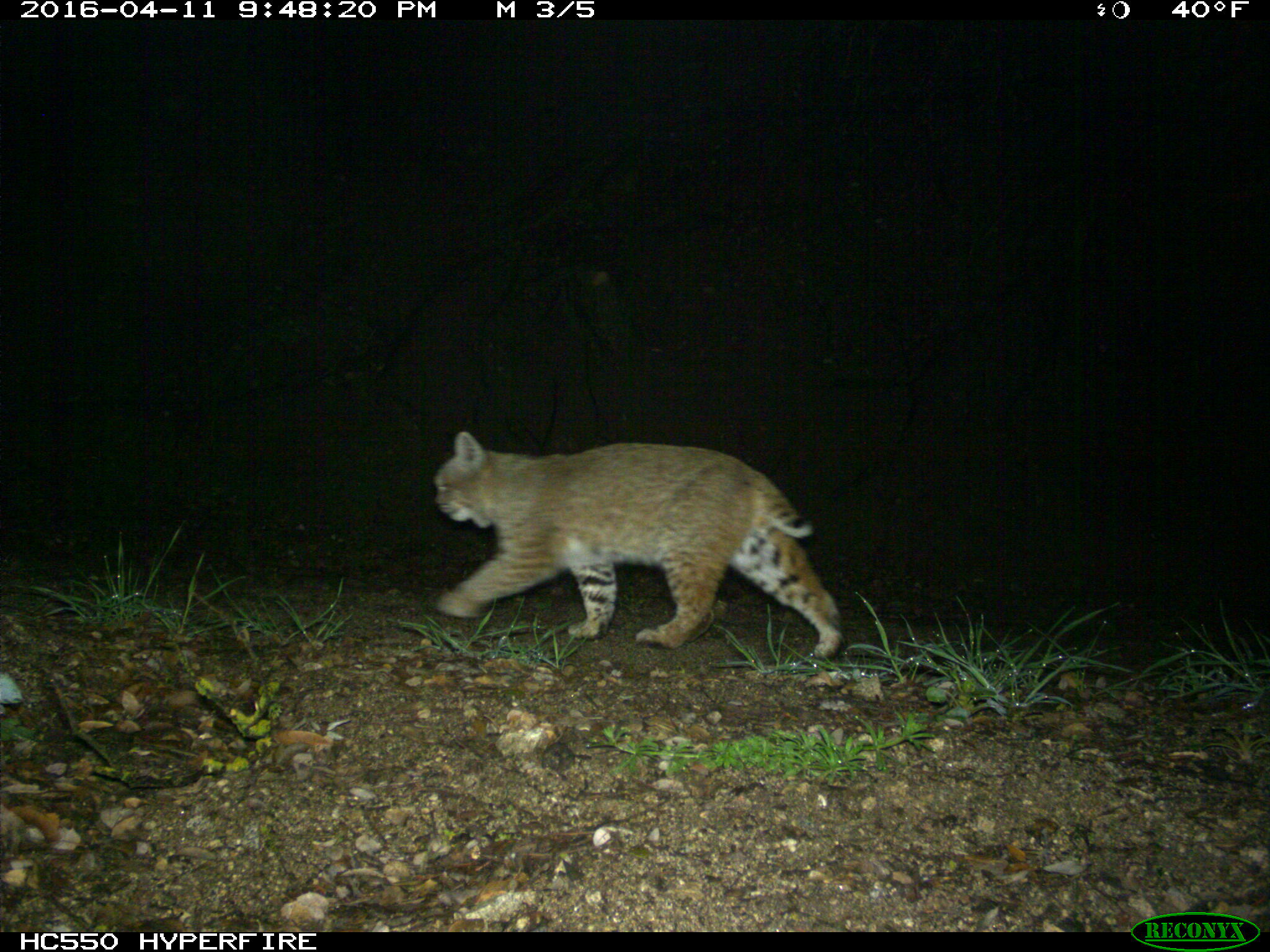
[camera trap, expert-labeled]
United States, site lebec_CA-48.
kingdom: Animalia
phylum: Chordata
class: Mammalia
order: Carnivora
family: Felidae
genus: Lynx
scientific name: Lynx rufus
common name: bobcat